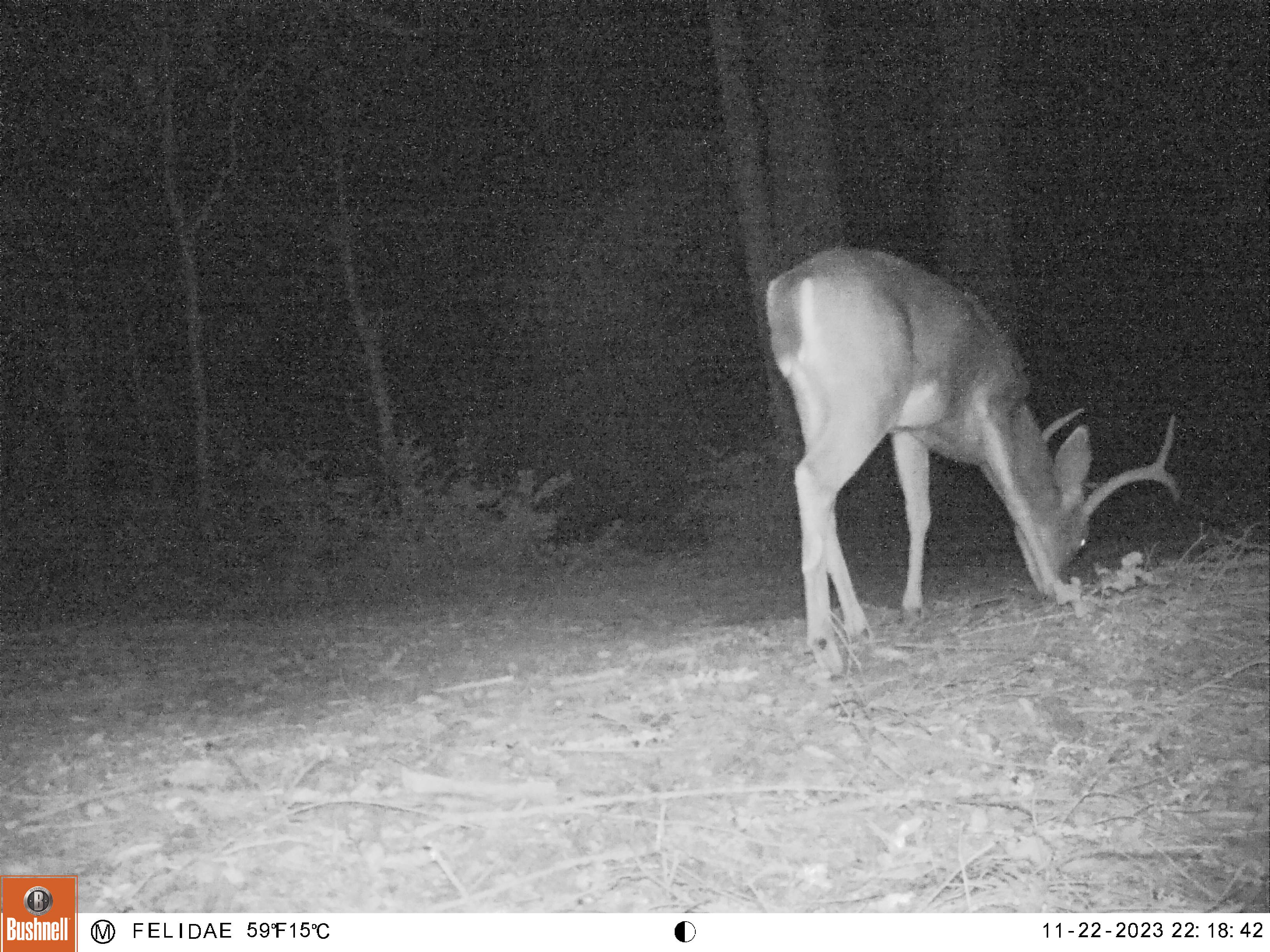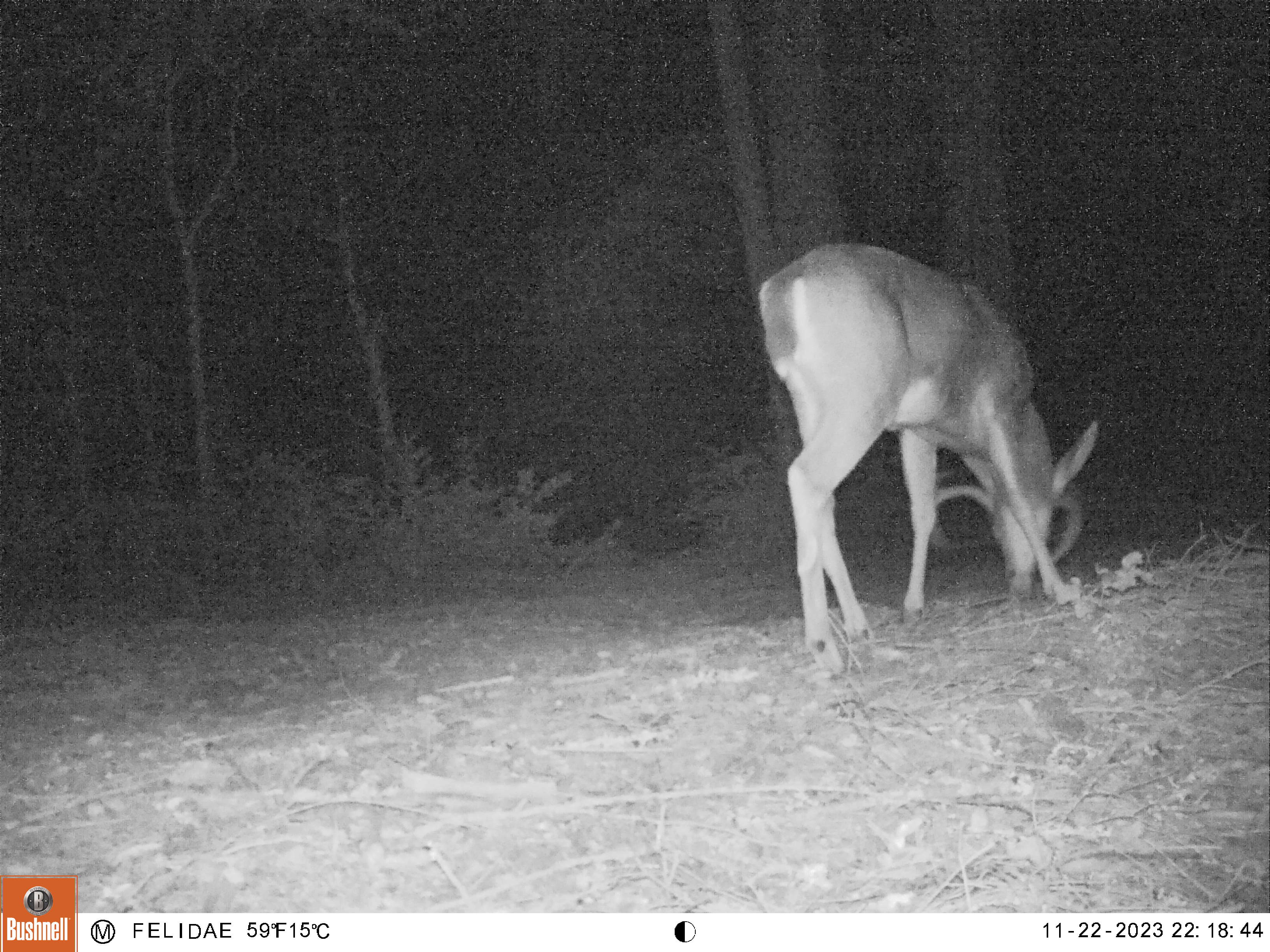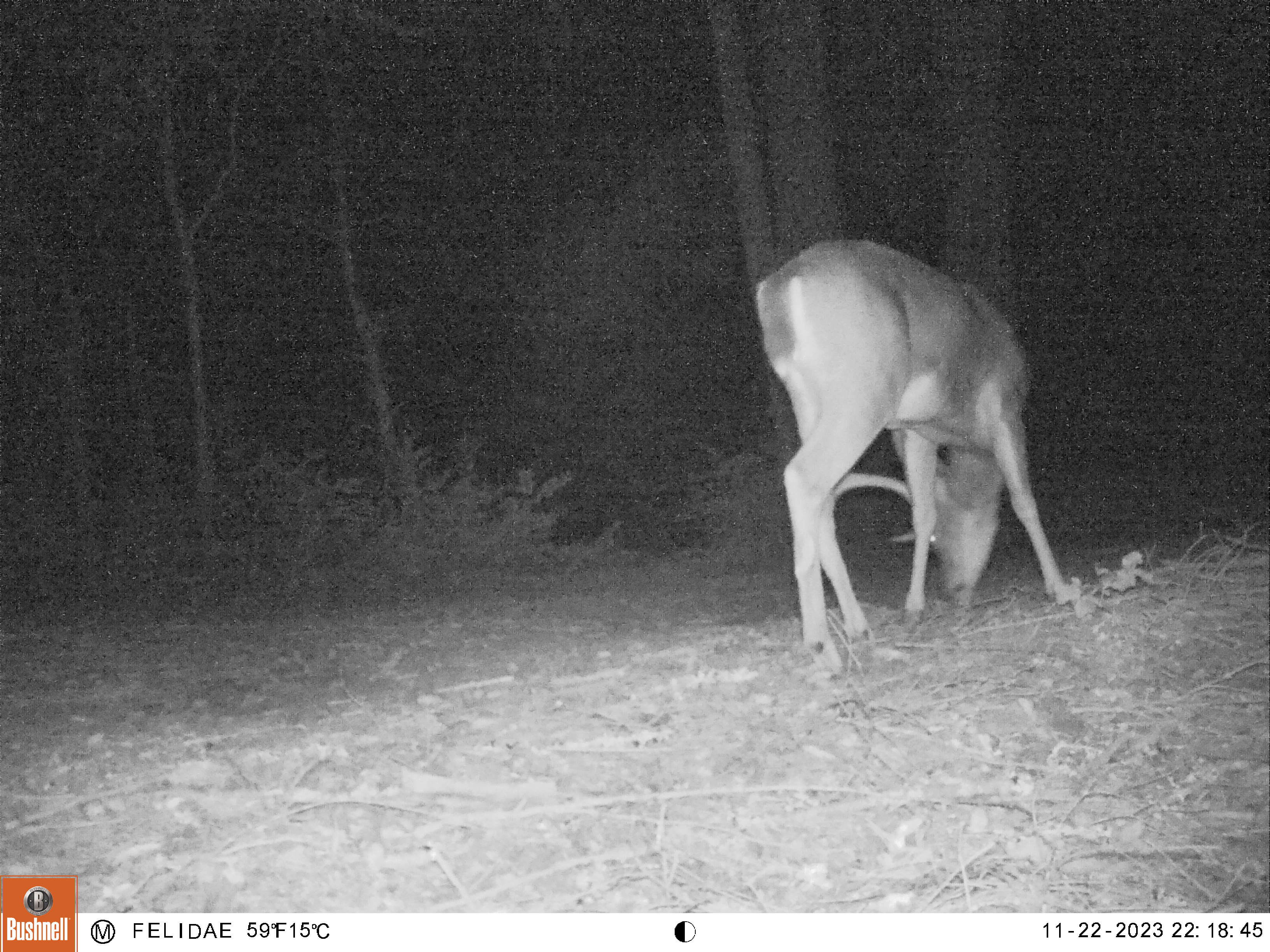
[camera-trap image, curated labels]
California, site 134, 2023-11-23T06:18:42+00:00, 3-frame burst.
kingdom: Animalia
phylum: Chordata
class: Mammalia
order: Artiodactyla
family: Cervidae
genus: Odocoileus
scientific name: Odocoileus hemionus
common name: mule deer